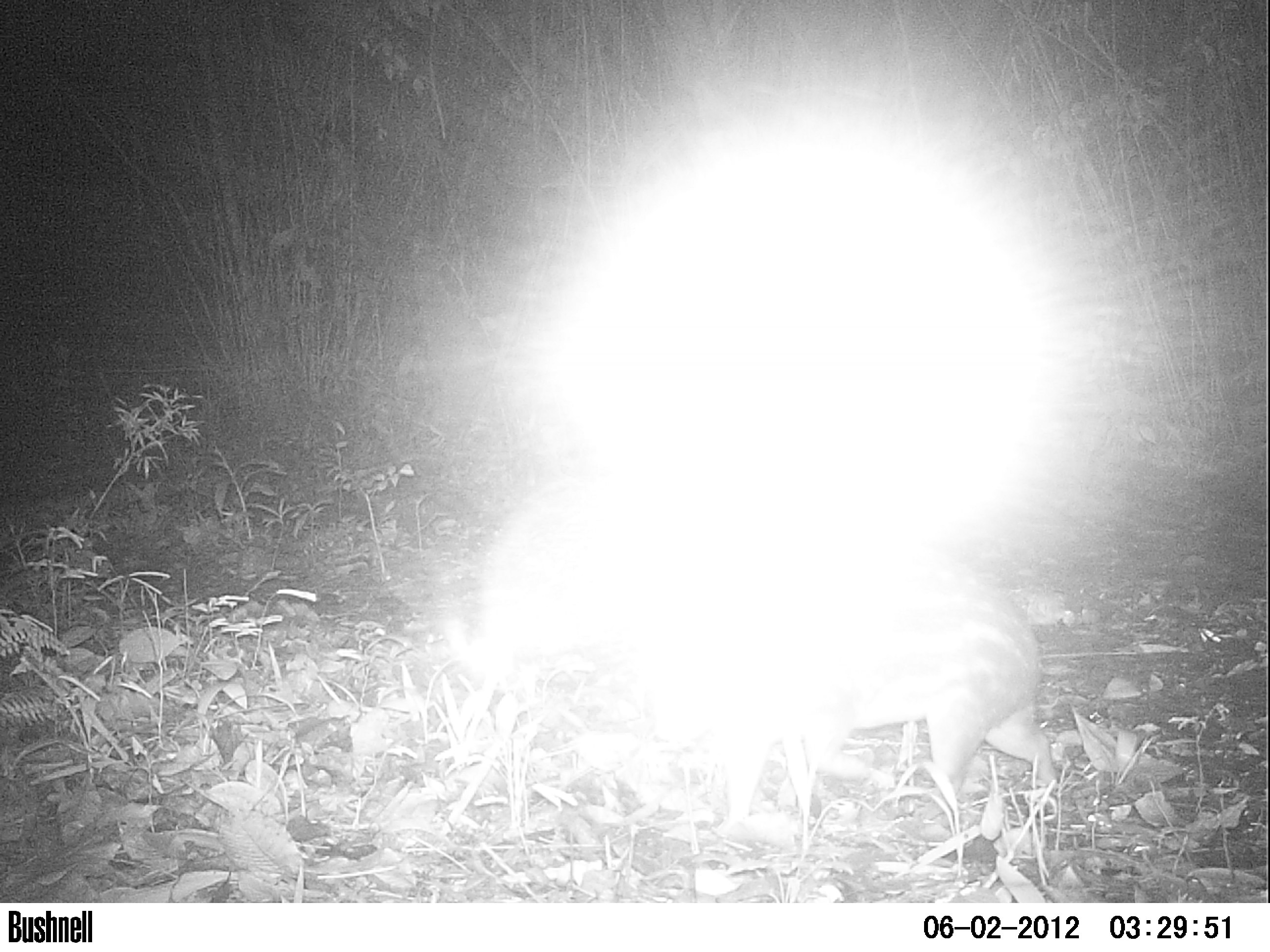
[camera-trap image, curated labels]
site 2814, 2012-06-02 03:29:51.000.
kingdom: Animalia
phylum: Chordata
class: Mammalia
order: Rodentia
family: Cuniculidae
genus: Cuniculus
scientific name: Cuniculus paca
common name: spotted paca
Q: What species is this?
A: Cuniculus paca (spotted paca).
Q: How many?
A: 1.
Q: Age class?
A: Adult.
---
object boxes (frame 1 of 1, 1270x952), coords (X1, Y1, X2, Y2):
cuniculus paca: (642, 577, 1055, 827)